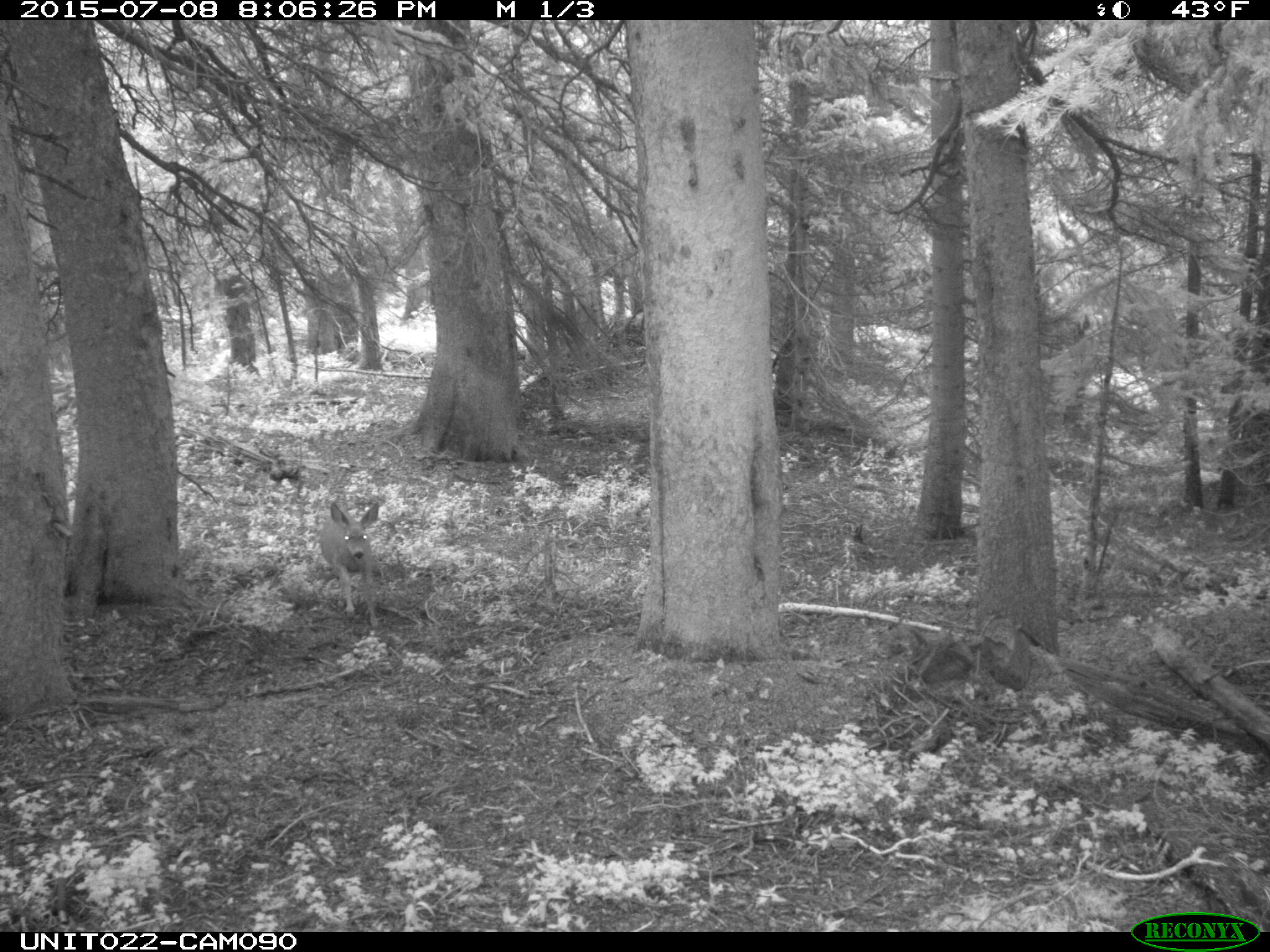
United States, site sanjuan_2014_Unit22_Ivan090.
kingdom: Animalia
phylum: Chordata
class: Mammalia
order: Artiodactyla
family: Cervidae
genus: Odocoileus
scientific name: Odocoileus hemionus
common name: mule deer